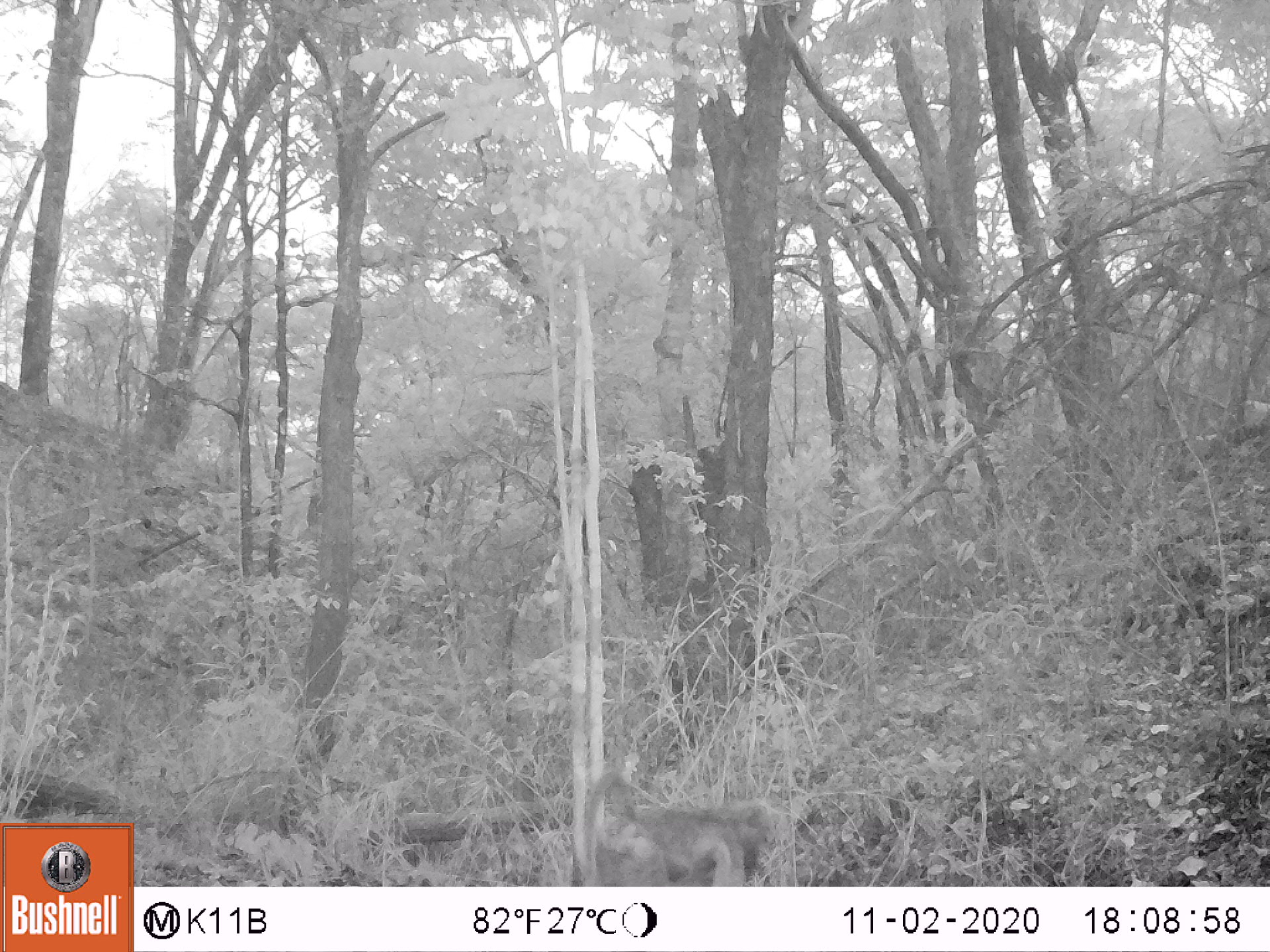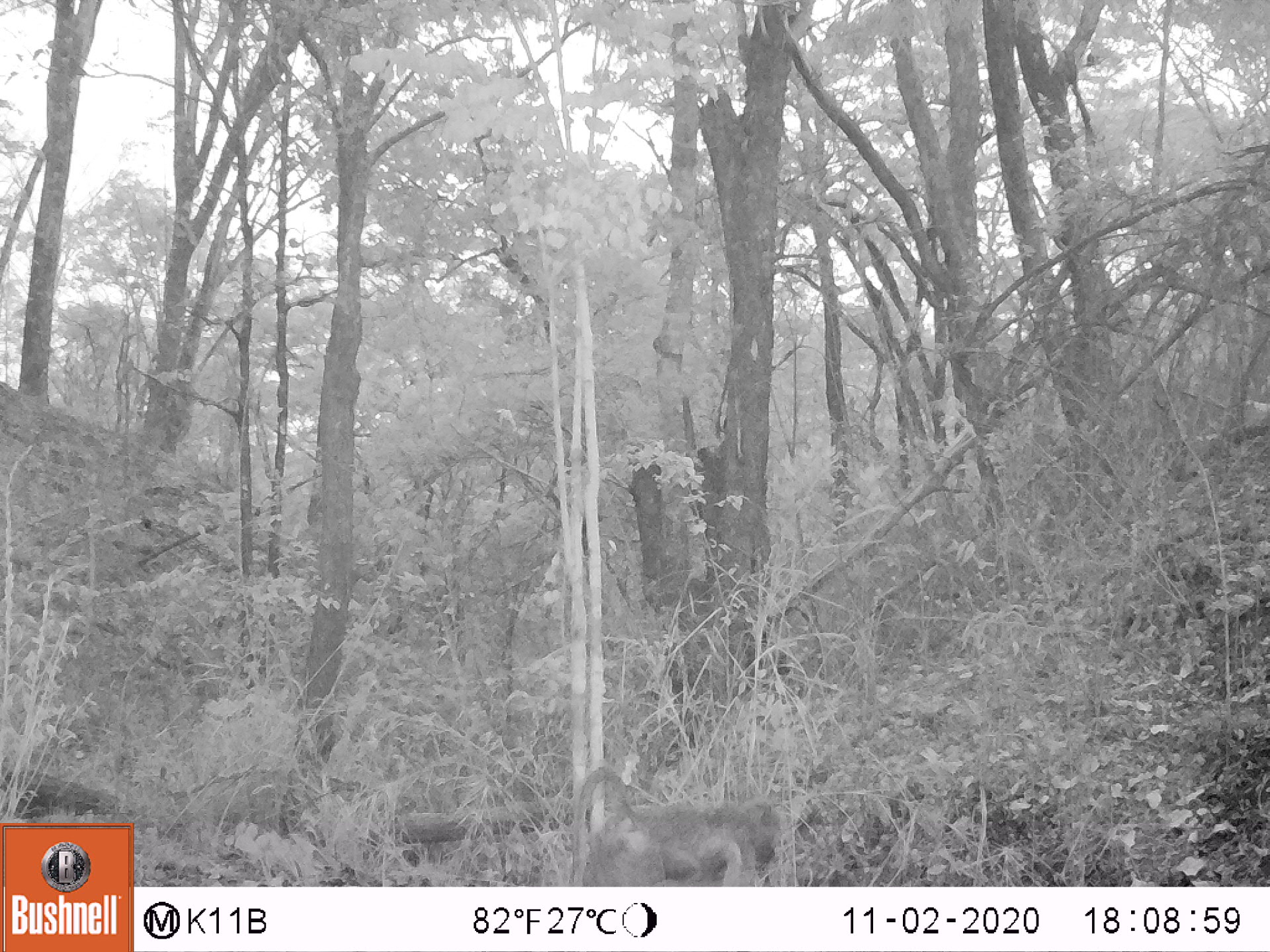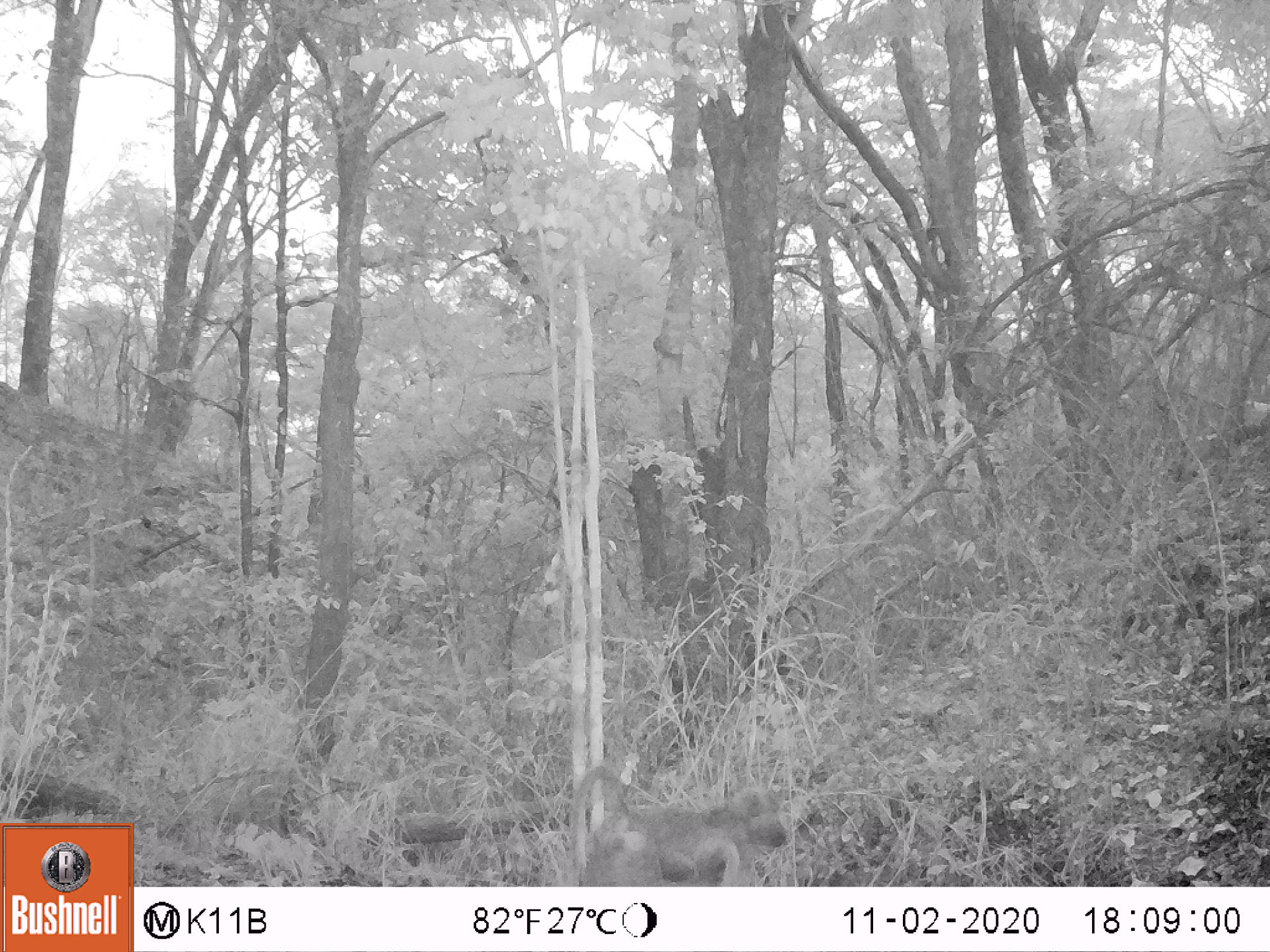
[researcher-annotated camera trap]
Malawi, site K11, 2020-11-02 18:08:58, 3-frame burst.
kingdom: Animalia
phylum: Chordata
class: Mammalia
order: Primates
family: Cercopithecidae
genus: Papio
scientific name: Papio cynocephalus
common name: yellow baboon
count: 1